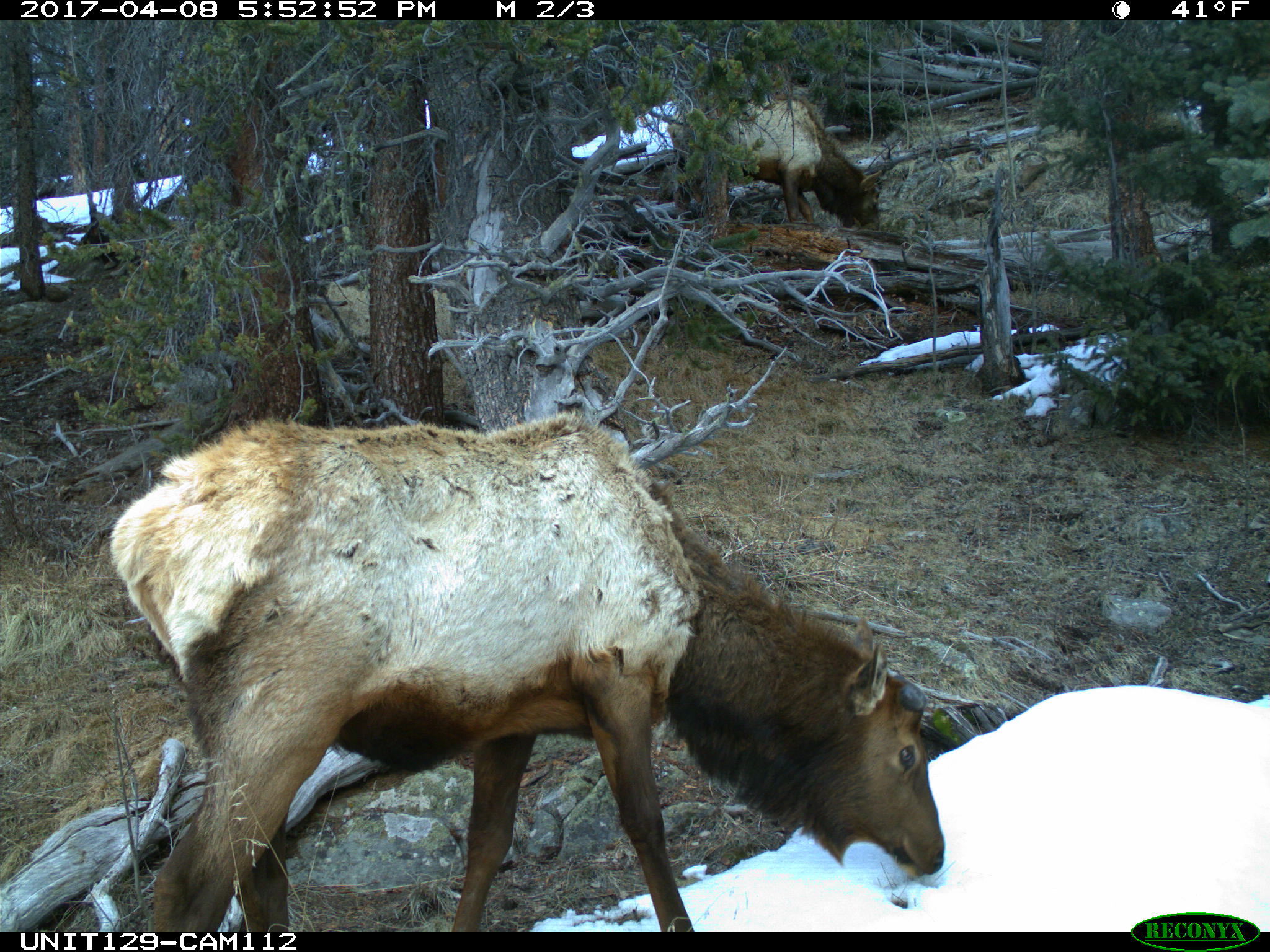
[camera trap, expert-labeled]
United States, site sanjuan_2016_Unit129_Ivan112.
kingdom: Animalia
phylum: Chordata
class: Mammalia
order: Artiodactyla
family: Cervidae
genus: Cervus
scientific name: Cervus elaphus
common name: red deer